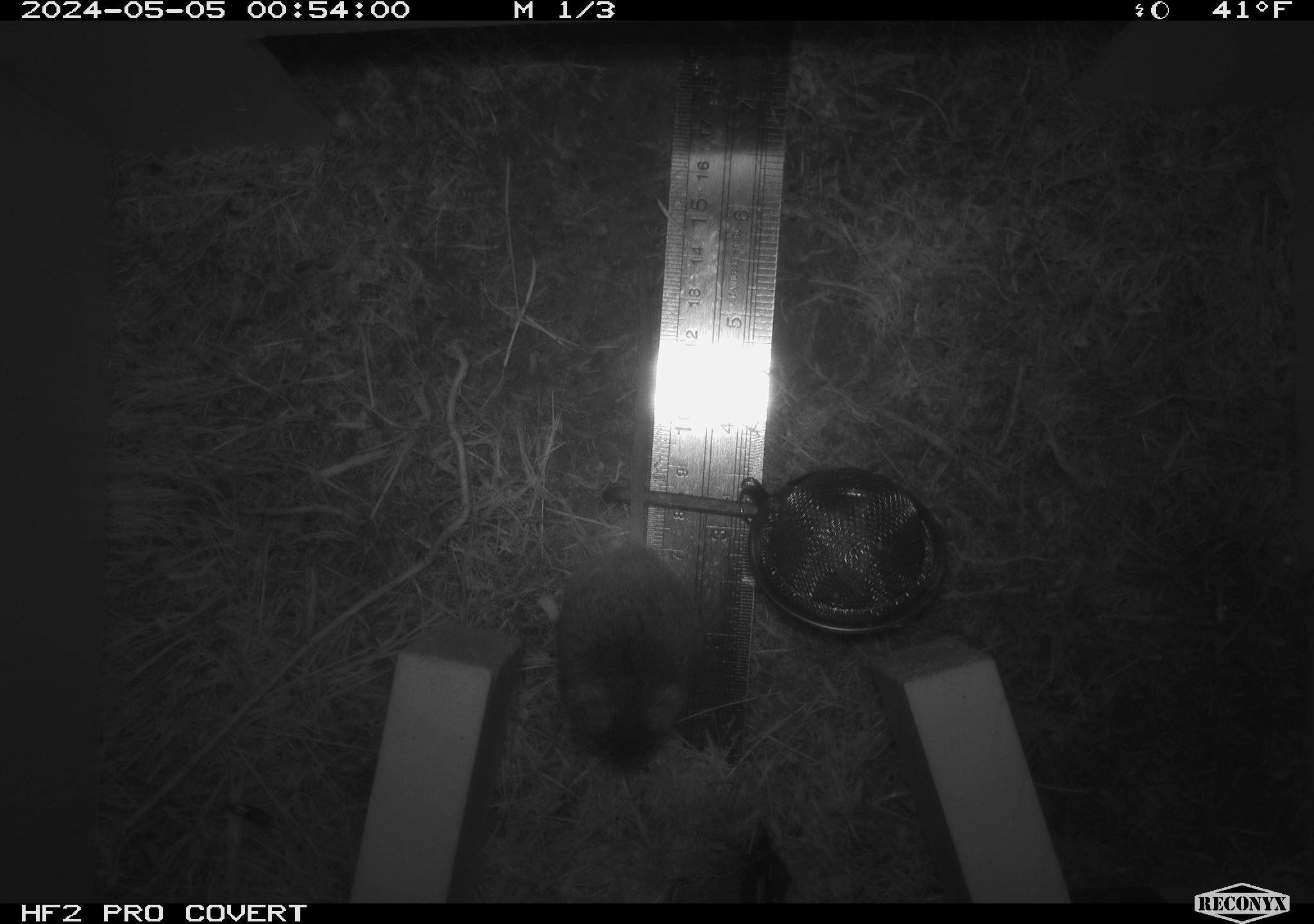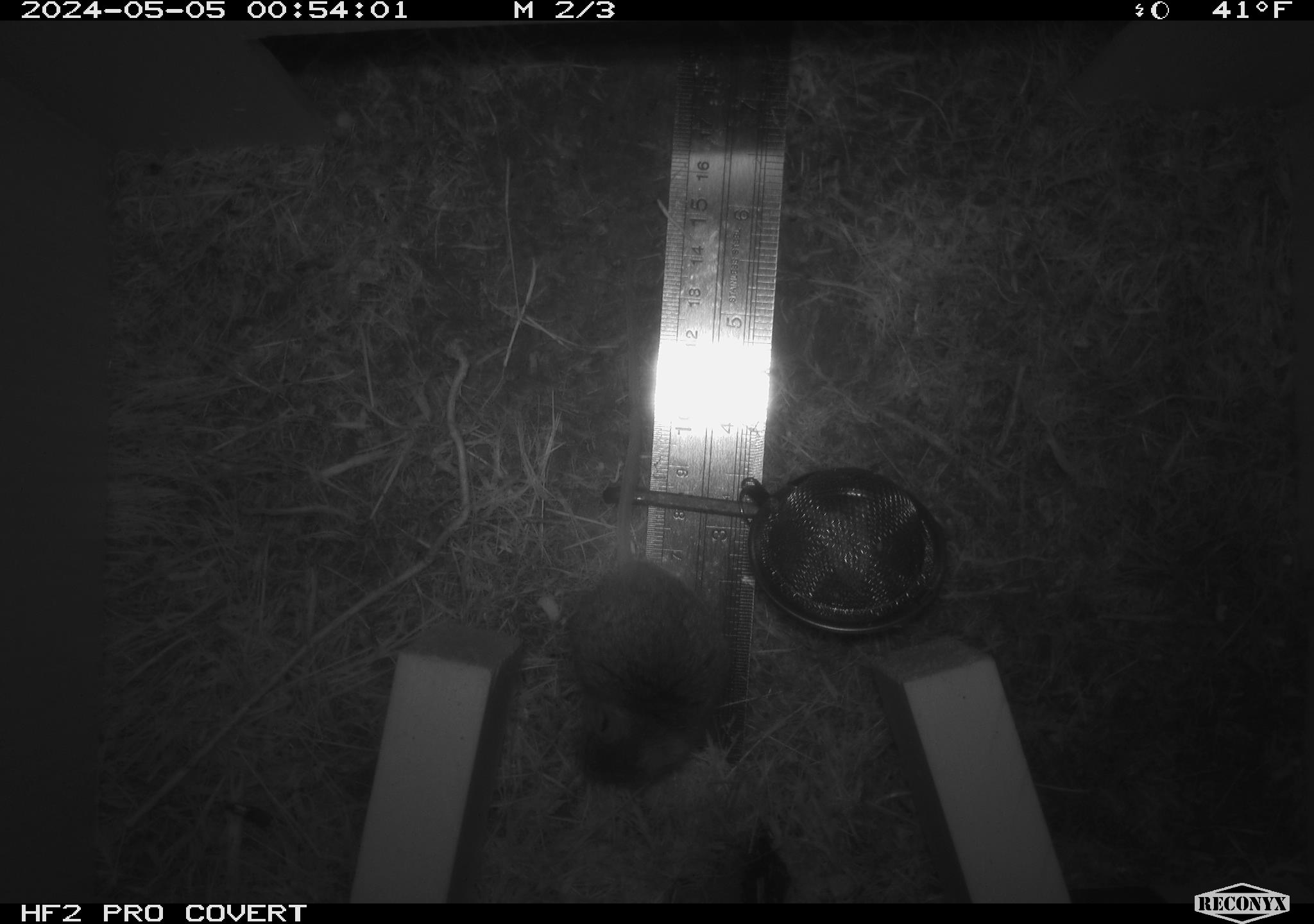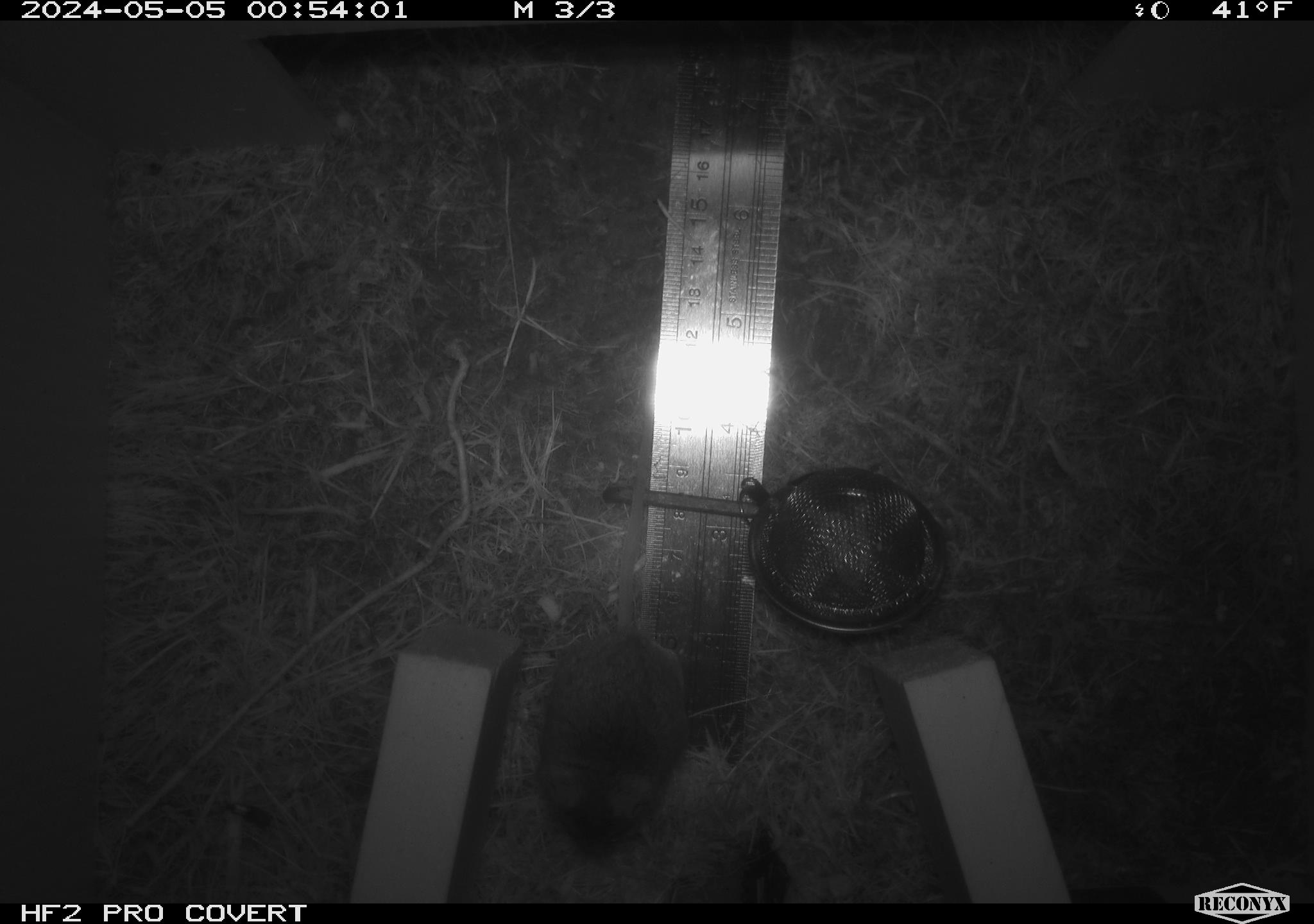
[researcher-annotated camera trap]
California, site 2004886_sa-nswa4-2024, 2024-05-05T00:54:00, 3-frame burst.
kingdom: Animalia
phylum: Arthropoda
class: Insecta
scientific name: Insecta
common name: insect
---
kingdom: Animalia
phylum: Chordata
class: Mammalia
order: Rodentia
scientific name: Rodentia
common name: mouse species